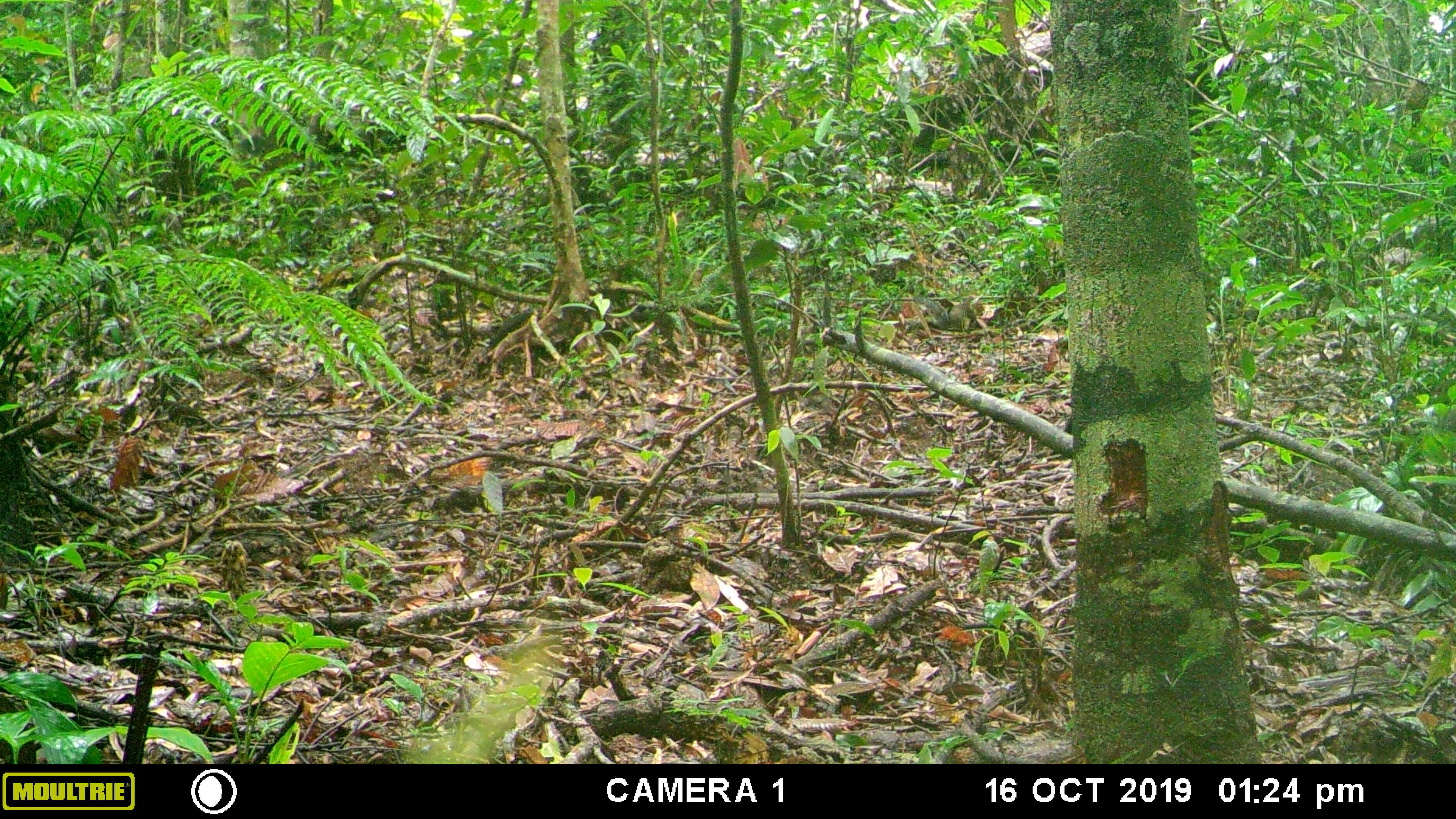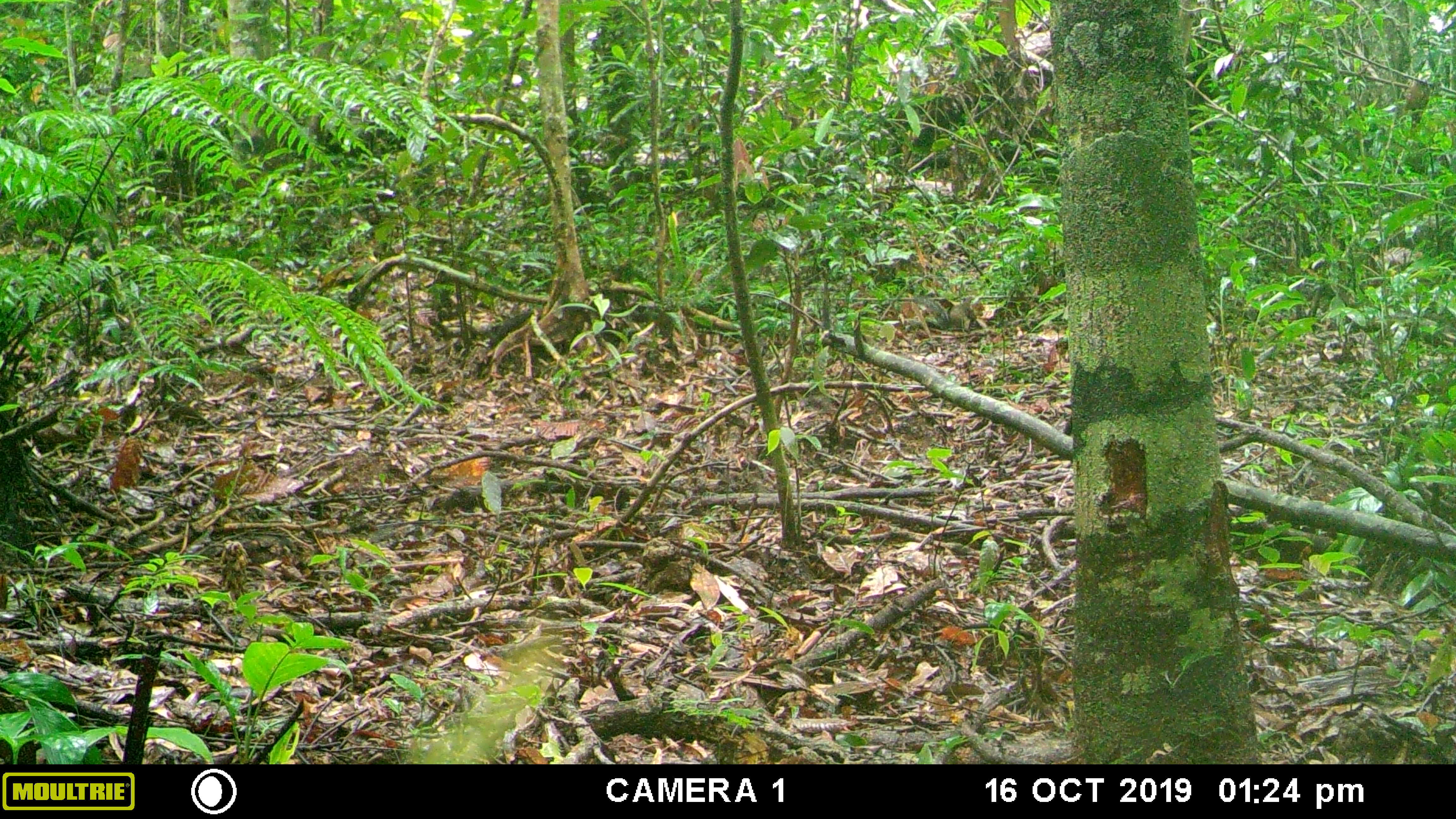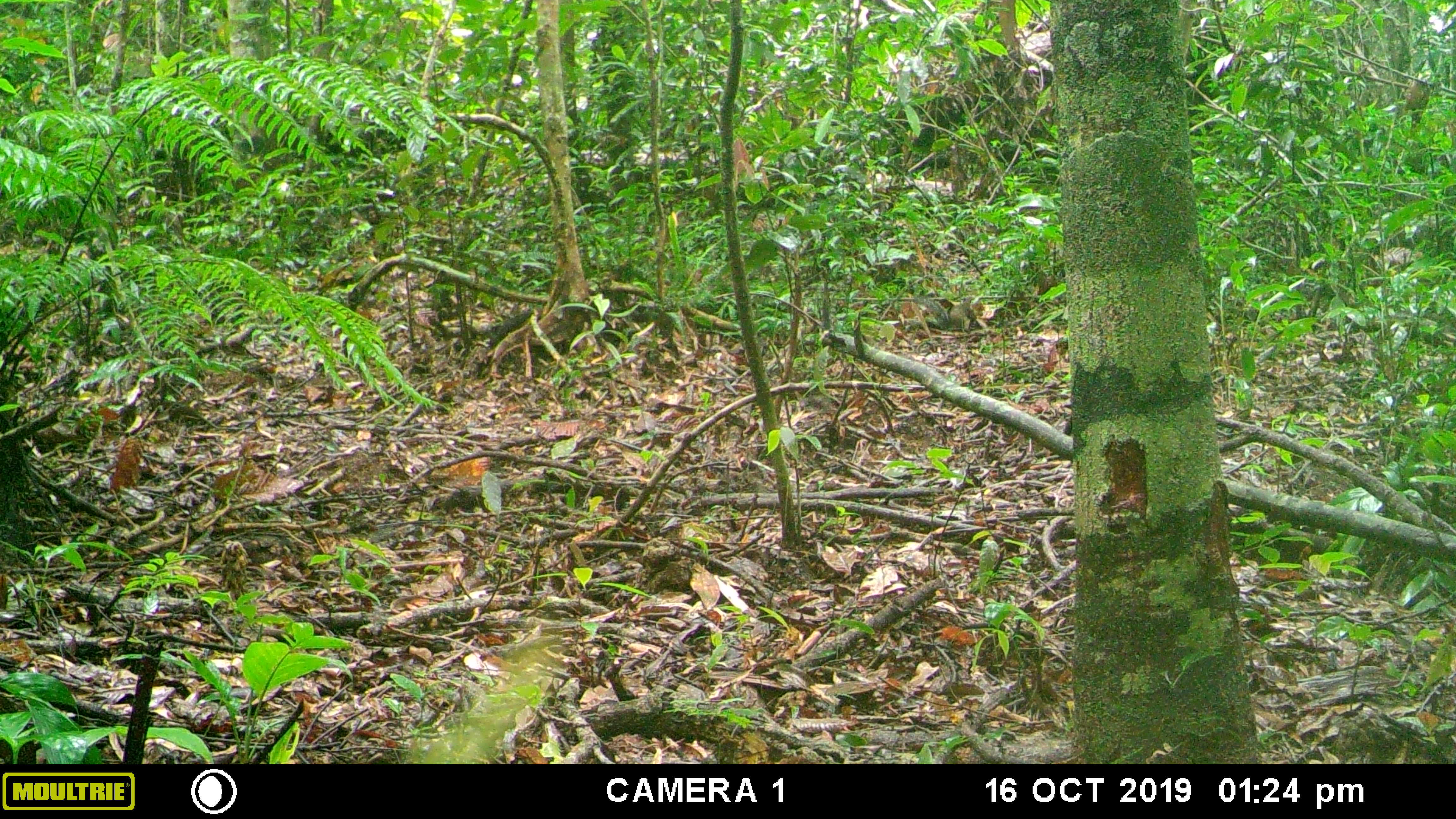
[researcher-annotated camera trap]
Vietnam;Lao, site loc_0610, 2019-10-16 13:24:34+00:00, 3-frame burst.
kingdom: Animalia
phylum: Chordata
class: Mammalia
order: Rodentia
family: Sciuridae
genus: Dremomys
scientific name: Dremomys rufigenis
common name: red-cheeked squirrel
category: red cheeked squirrel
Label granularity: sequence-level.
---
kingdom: Animalia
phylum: Chordata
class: Mammalia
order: Rodentia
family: Sciuridae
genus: Callosciurus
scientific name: Callosciurus erythraeus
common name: pallas's squirrel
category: pallass squirrel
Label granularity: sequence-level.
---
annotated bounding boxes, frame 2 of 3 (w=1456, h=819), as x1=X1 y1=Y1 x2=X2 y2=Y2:
pallass squirrel: x1=1211 y1=364 x2=1352 y2=520; x1=913 y1=295 x2=985 y2=330